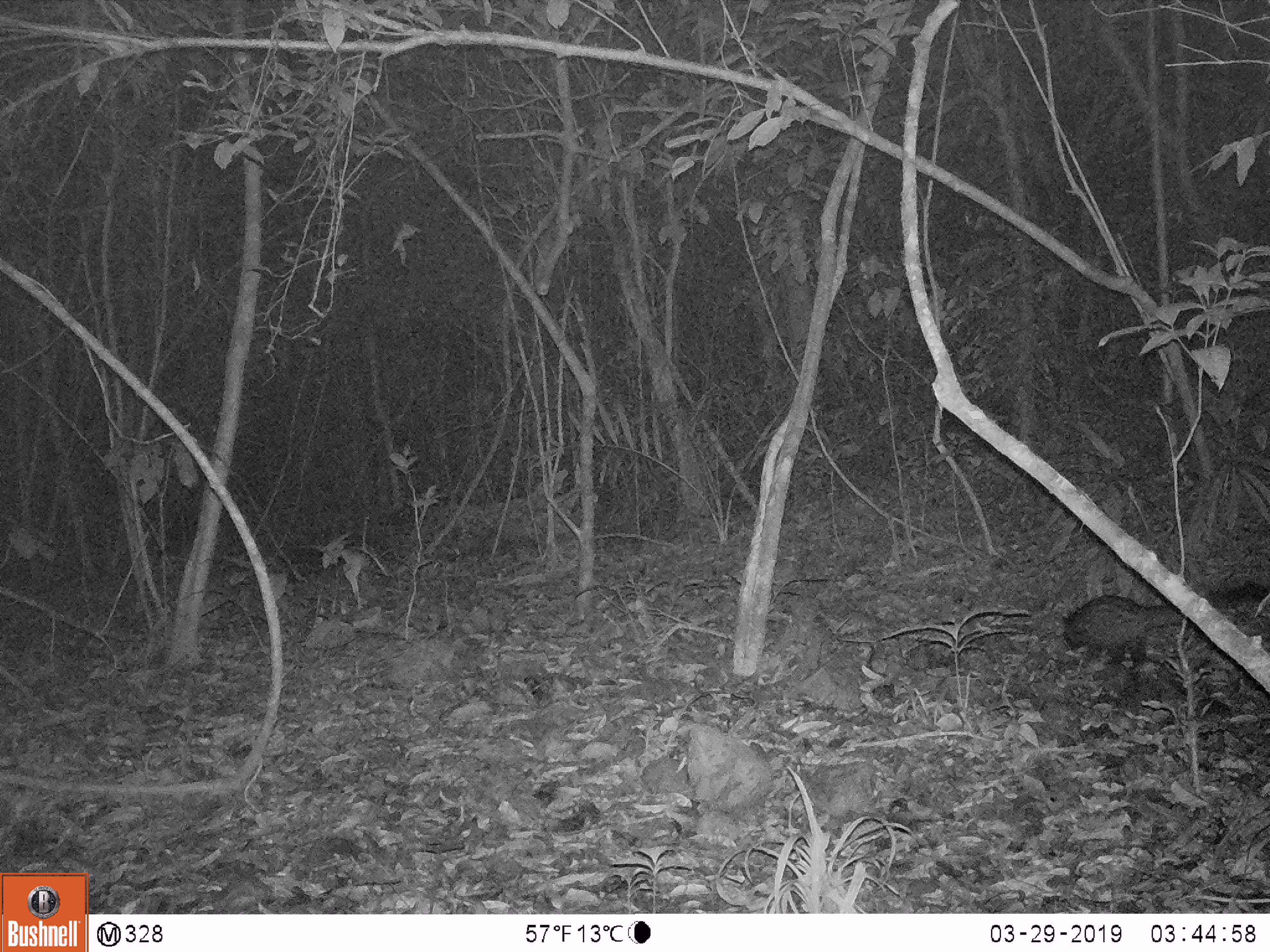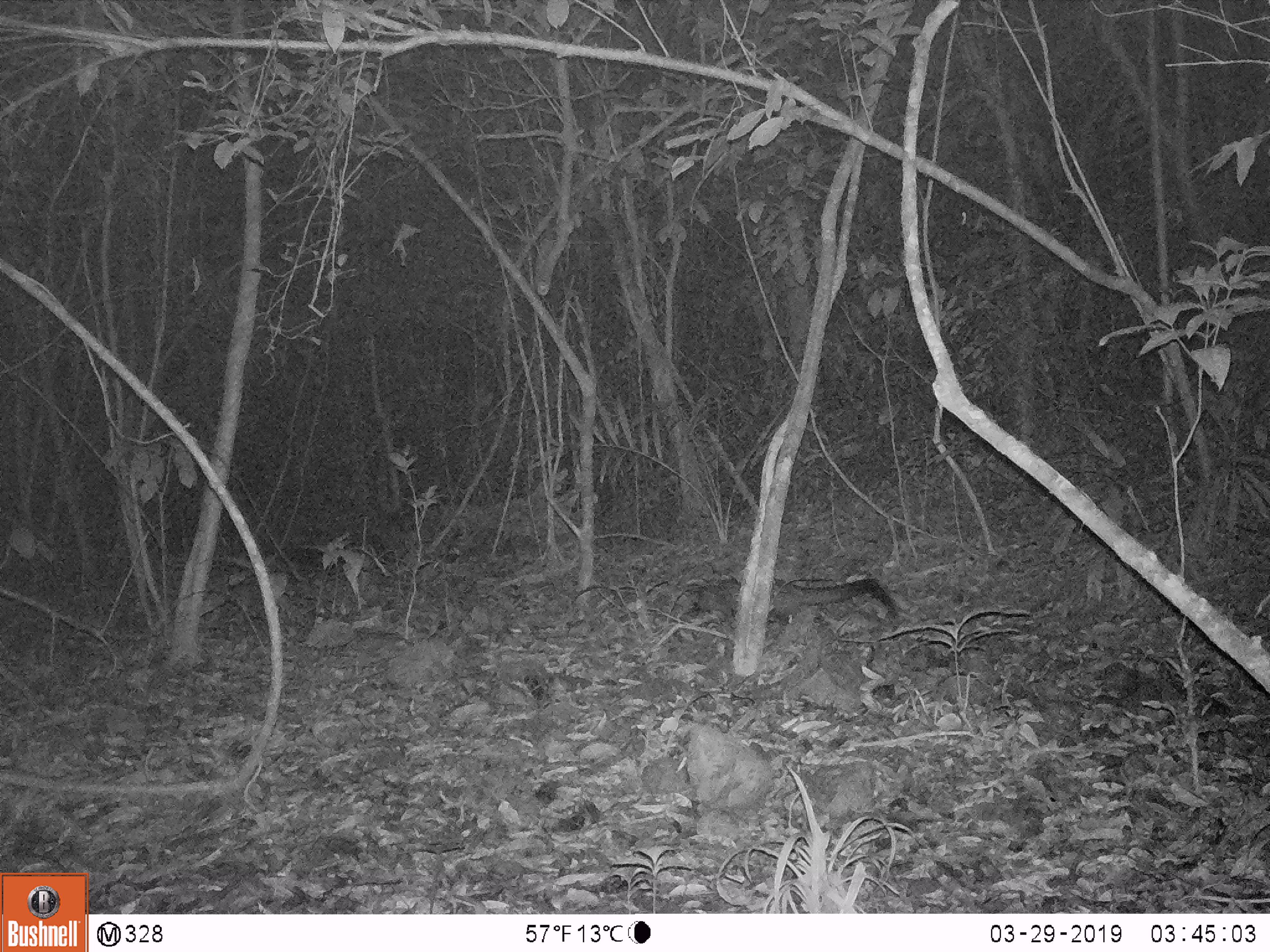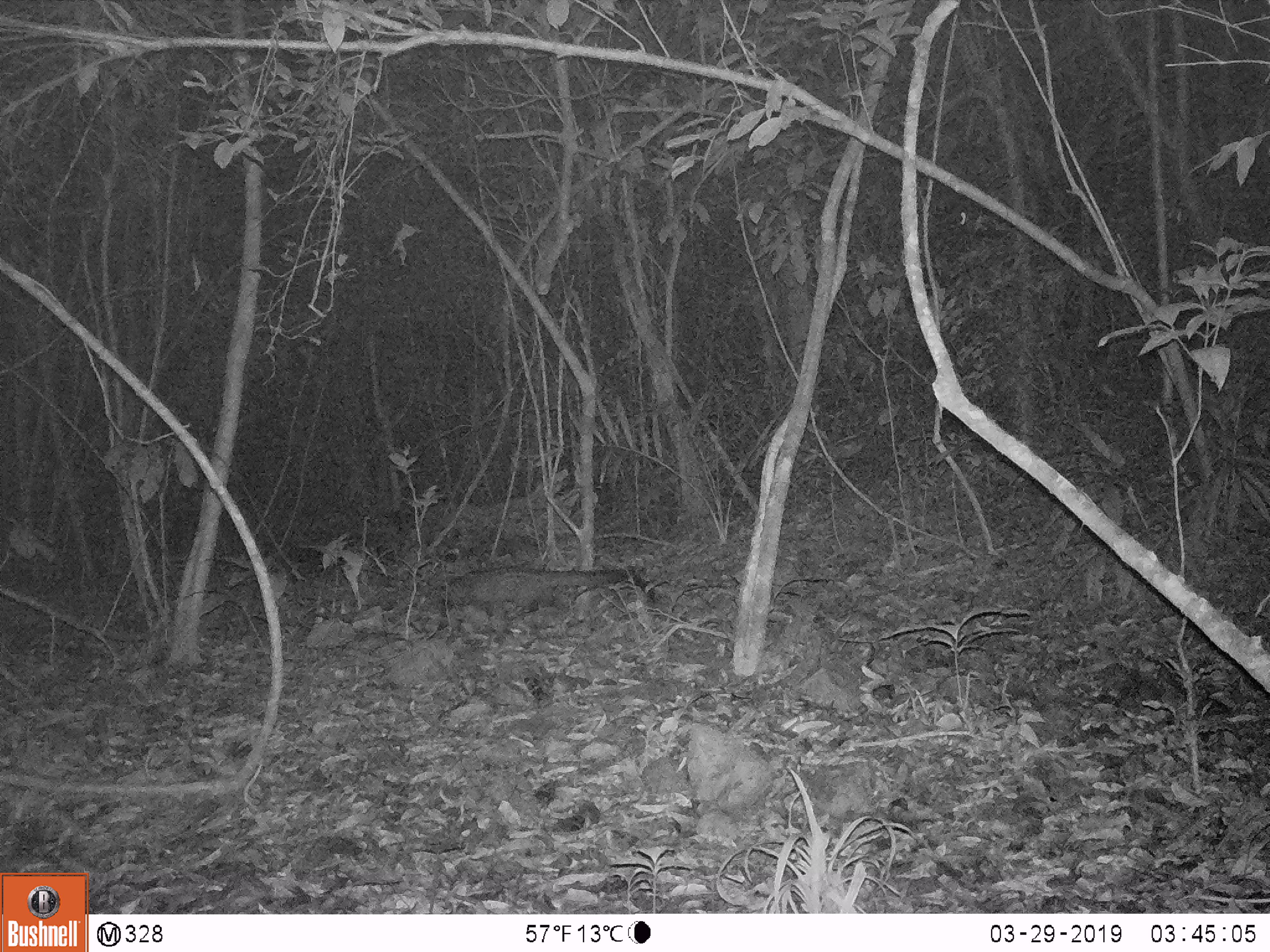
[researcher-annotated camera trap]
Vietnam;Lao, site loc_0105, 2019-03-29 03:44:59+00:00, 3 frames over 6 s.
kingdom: Animalia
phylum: Chordata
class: Mammalia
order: Carnivora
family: Viverridae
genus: Paradoxurus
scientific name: Paradoxurus hermaphroditus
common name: common palm civet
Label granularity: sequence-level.